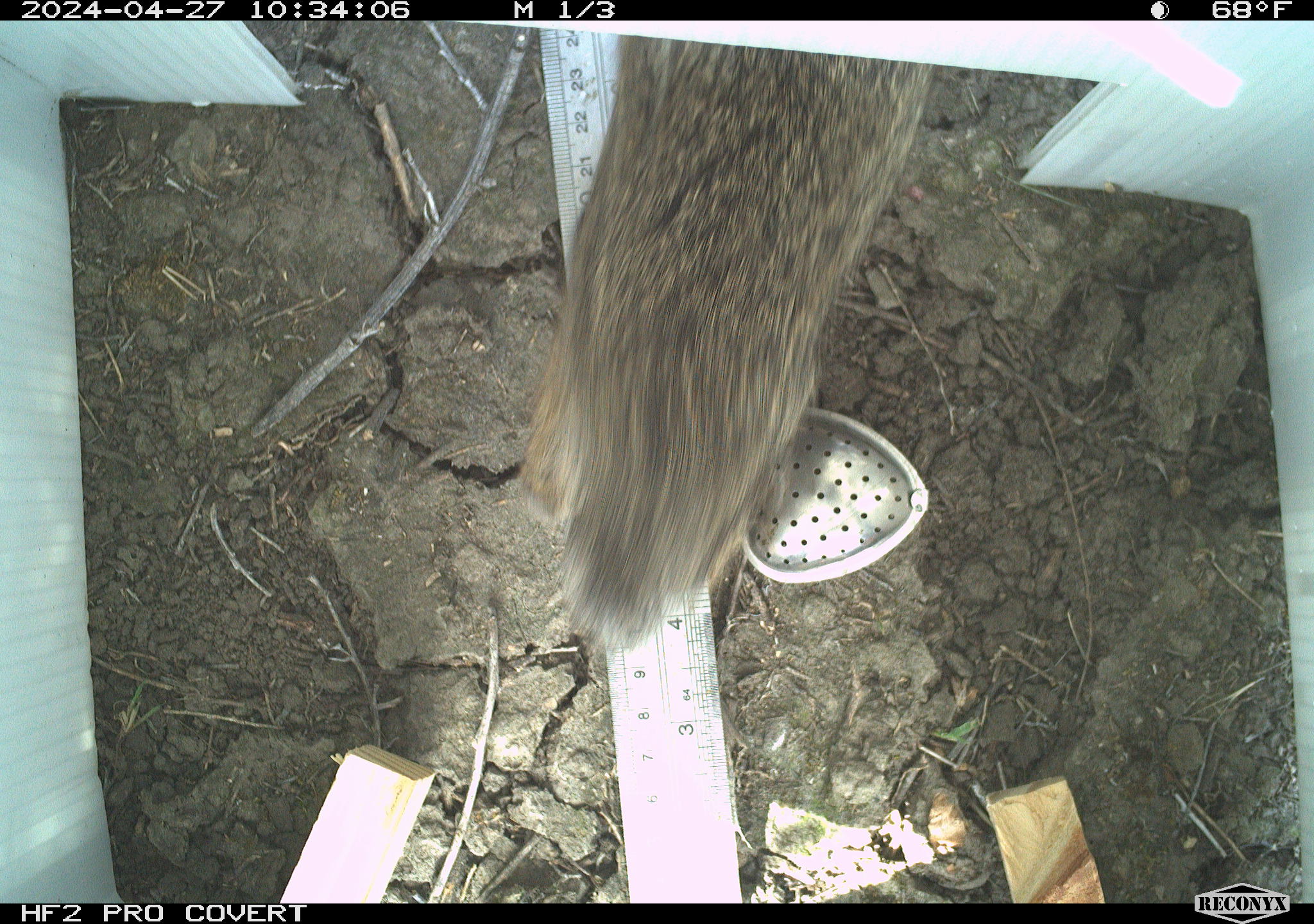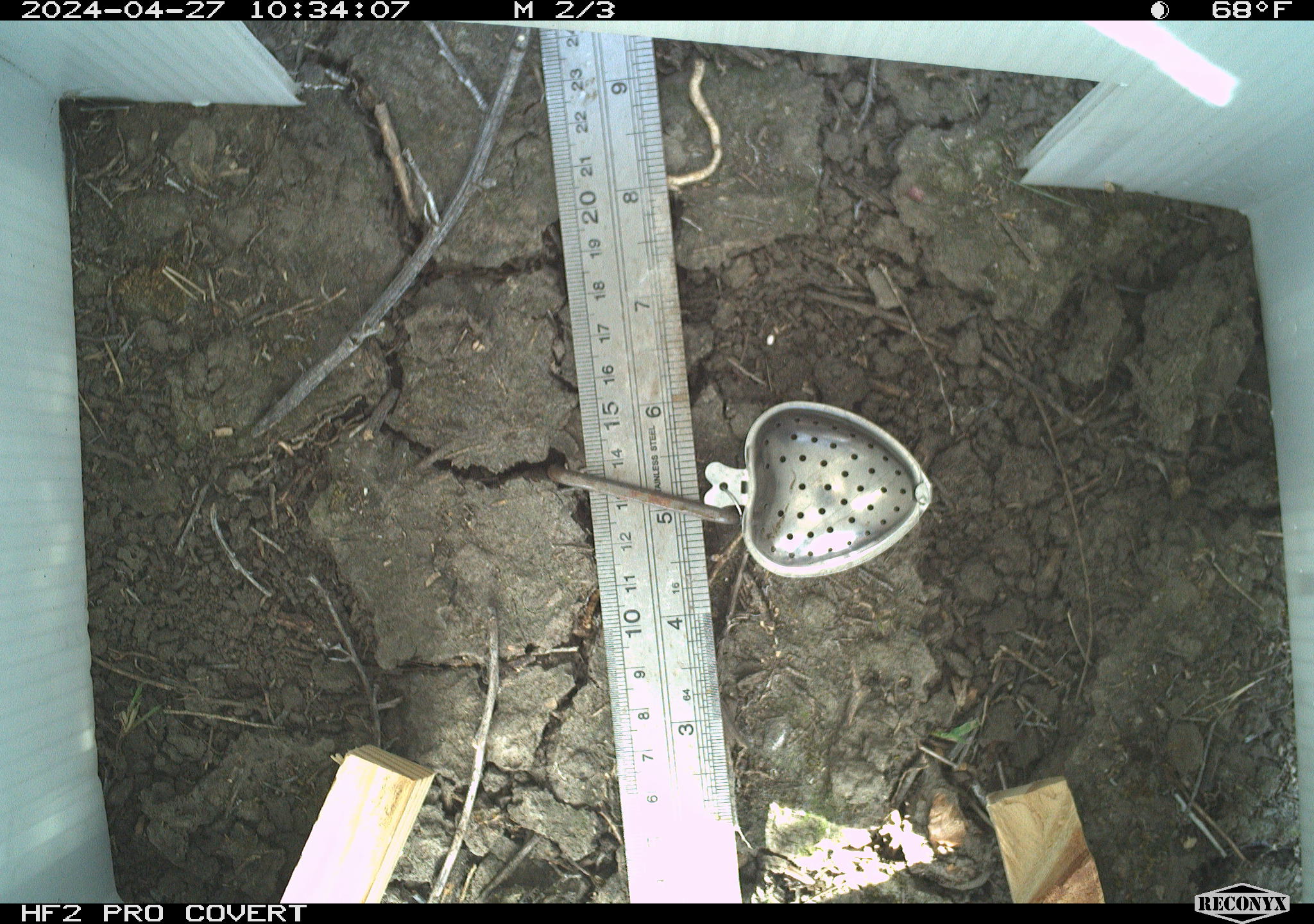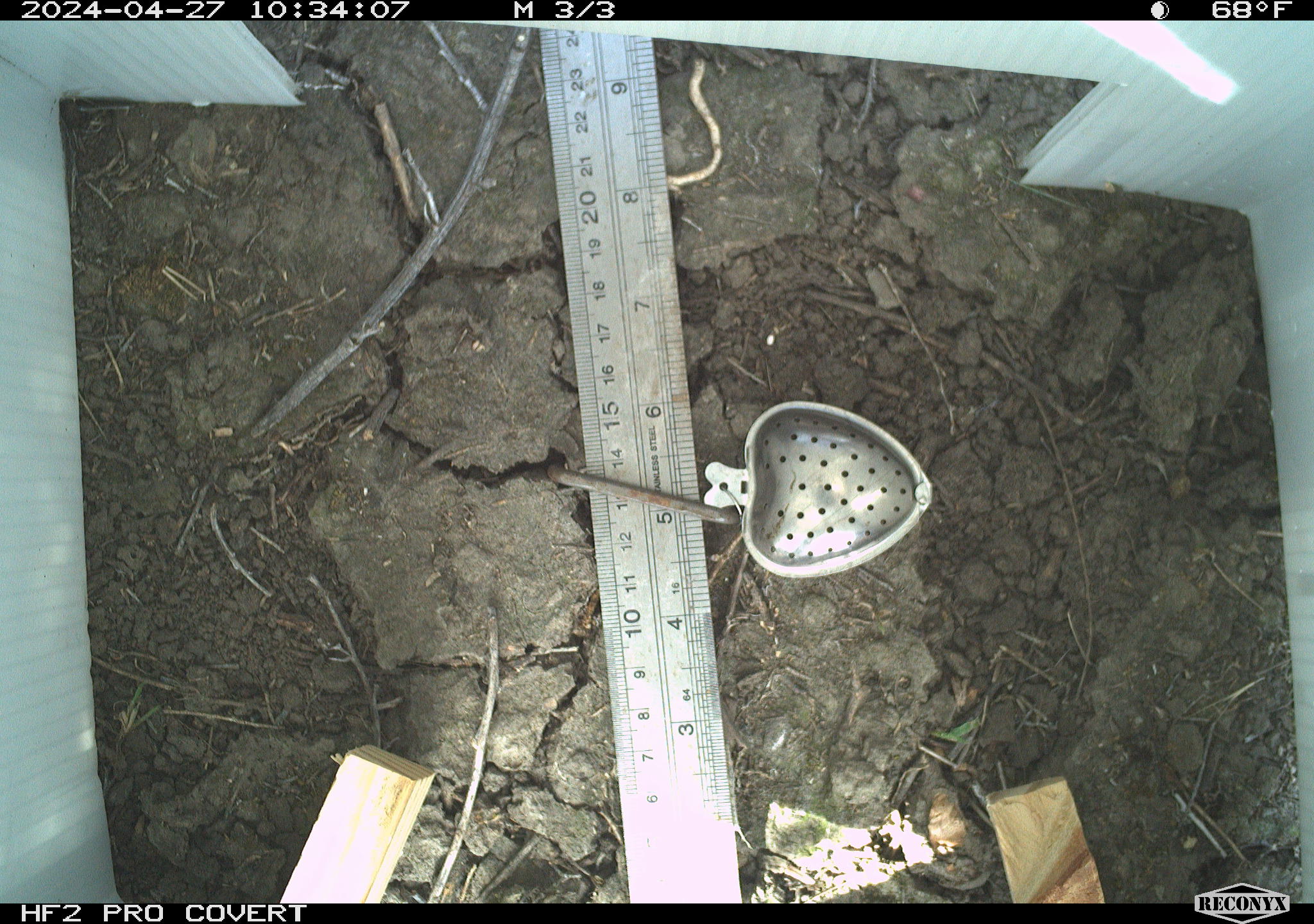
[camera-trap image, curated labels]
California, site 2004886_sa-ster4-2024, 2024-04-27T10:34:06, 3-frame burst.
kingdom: Animalia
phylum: Chordata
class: Mammalia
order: Lagomorpha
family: Leporidae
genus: Sylvilagus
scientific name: Sylvilagus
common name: cottontail rabbits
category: sylvilagus species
Sylvilagus species (cottontail rabbits) (Sylvilagus).